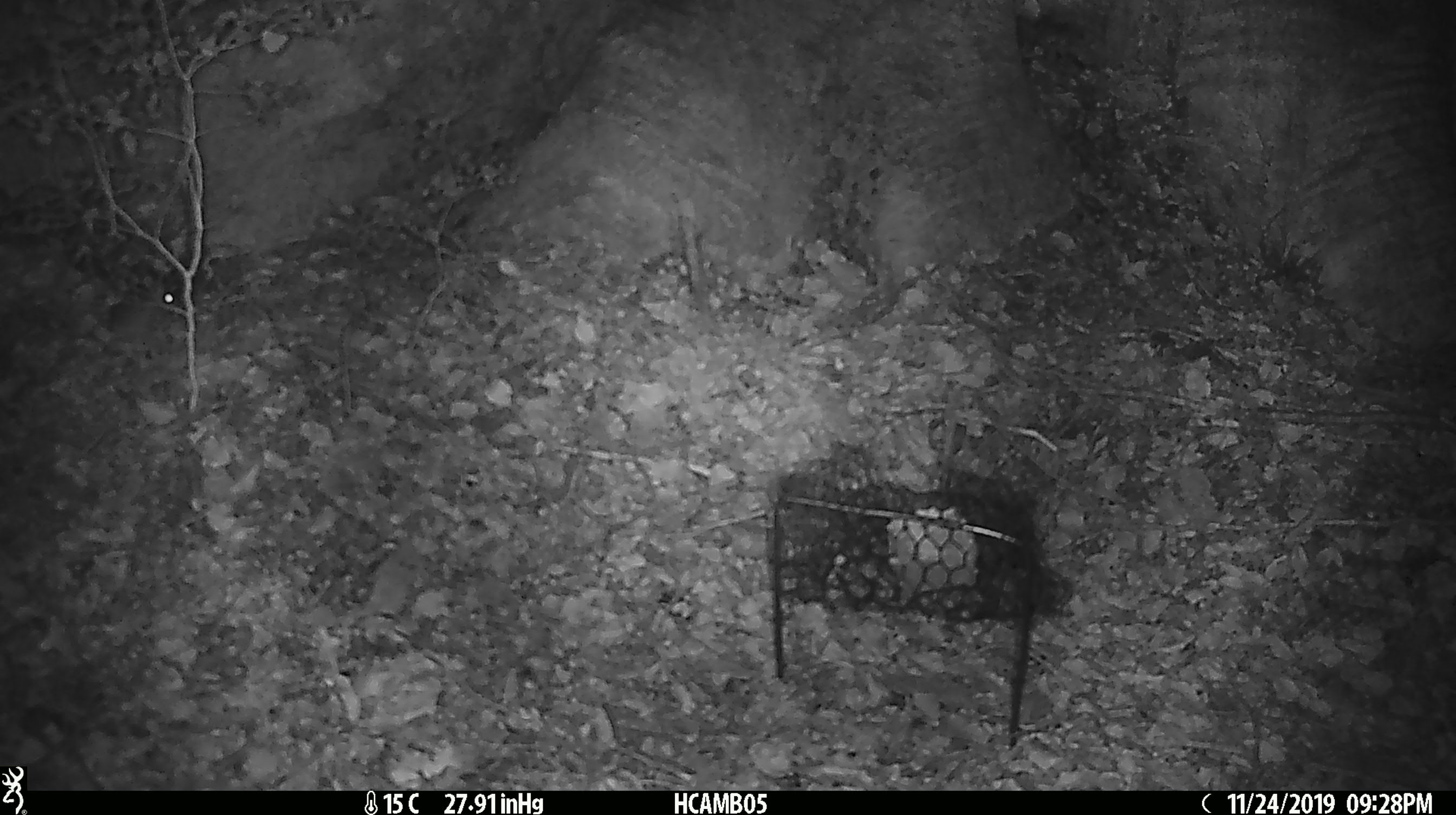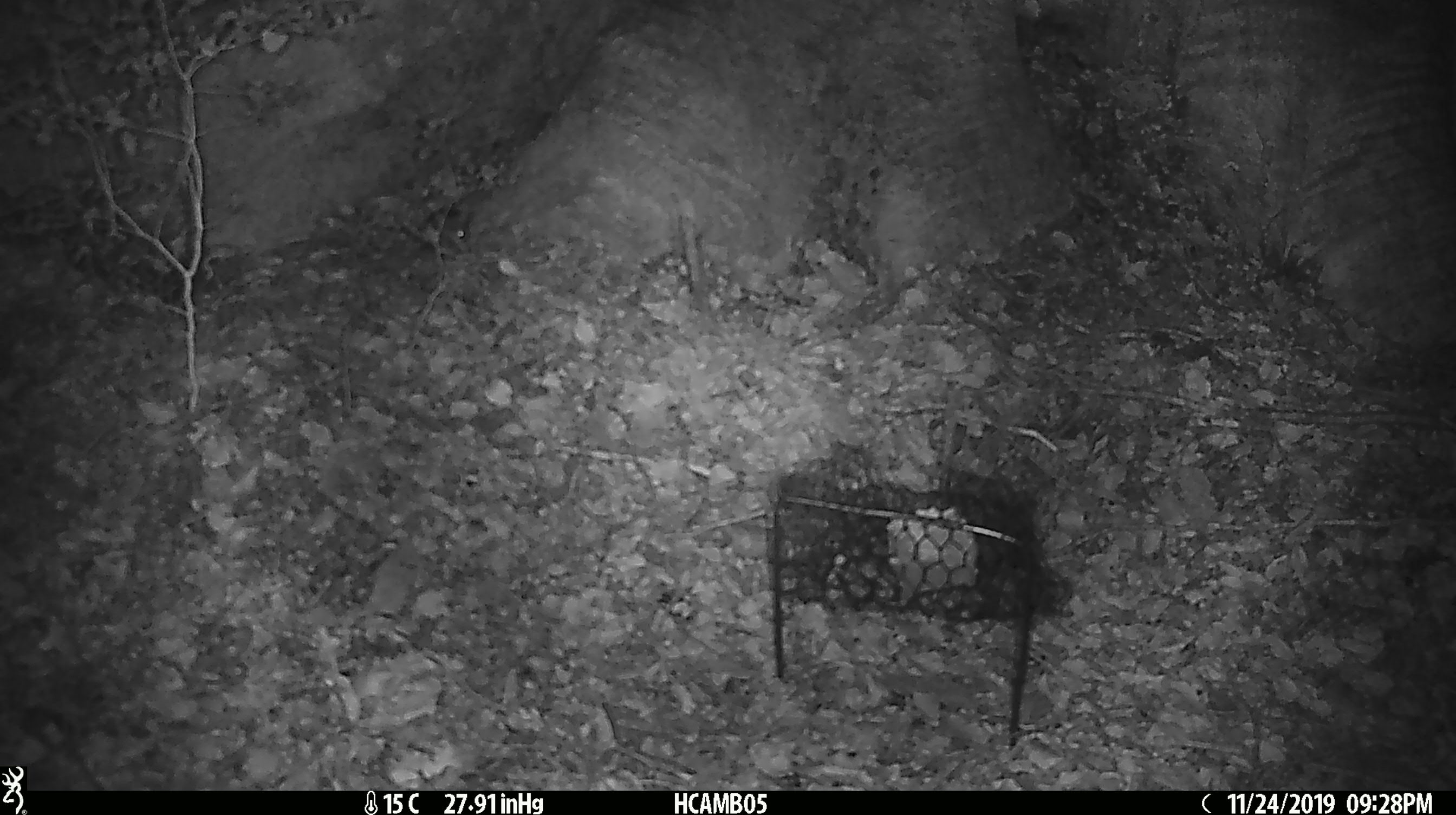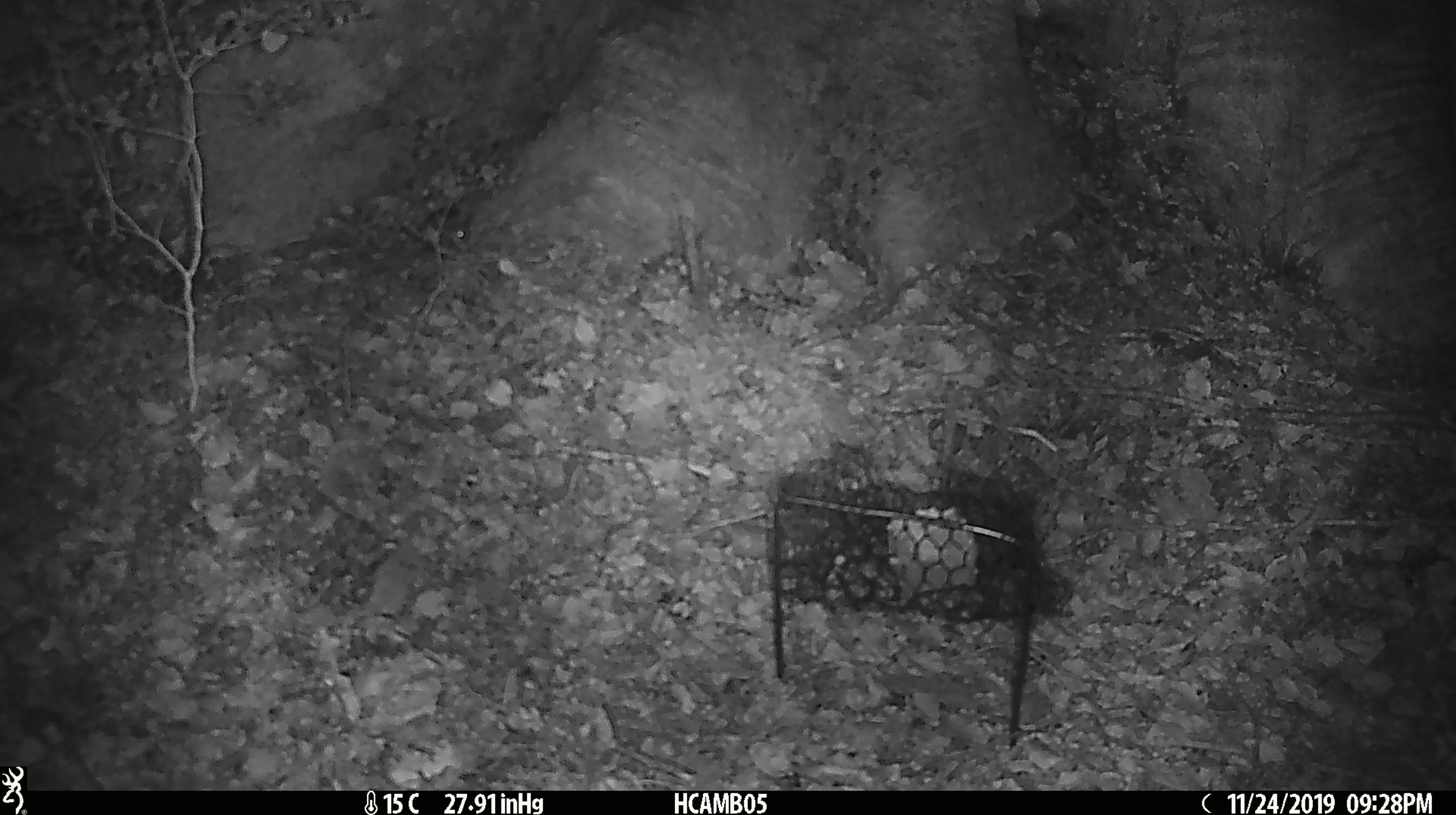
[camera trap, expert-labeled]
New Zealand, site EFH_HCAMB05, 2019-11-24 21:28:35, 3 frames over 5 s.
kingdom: Animalia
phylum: Chordata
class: Mammalia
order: Rodentia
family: Muridae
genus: Mus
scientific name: Mus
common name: mouse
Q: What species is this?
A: Mouse (Mus).